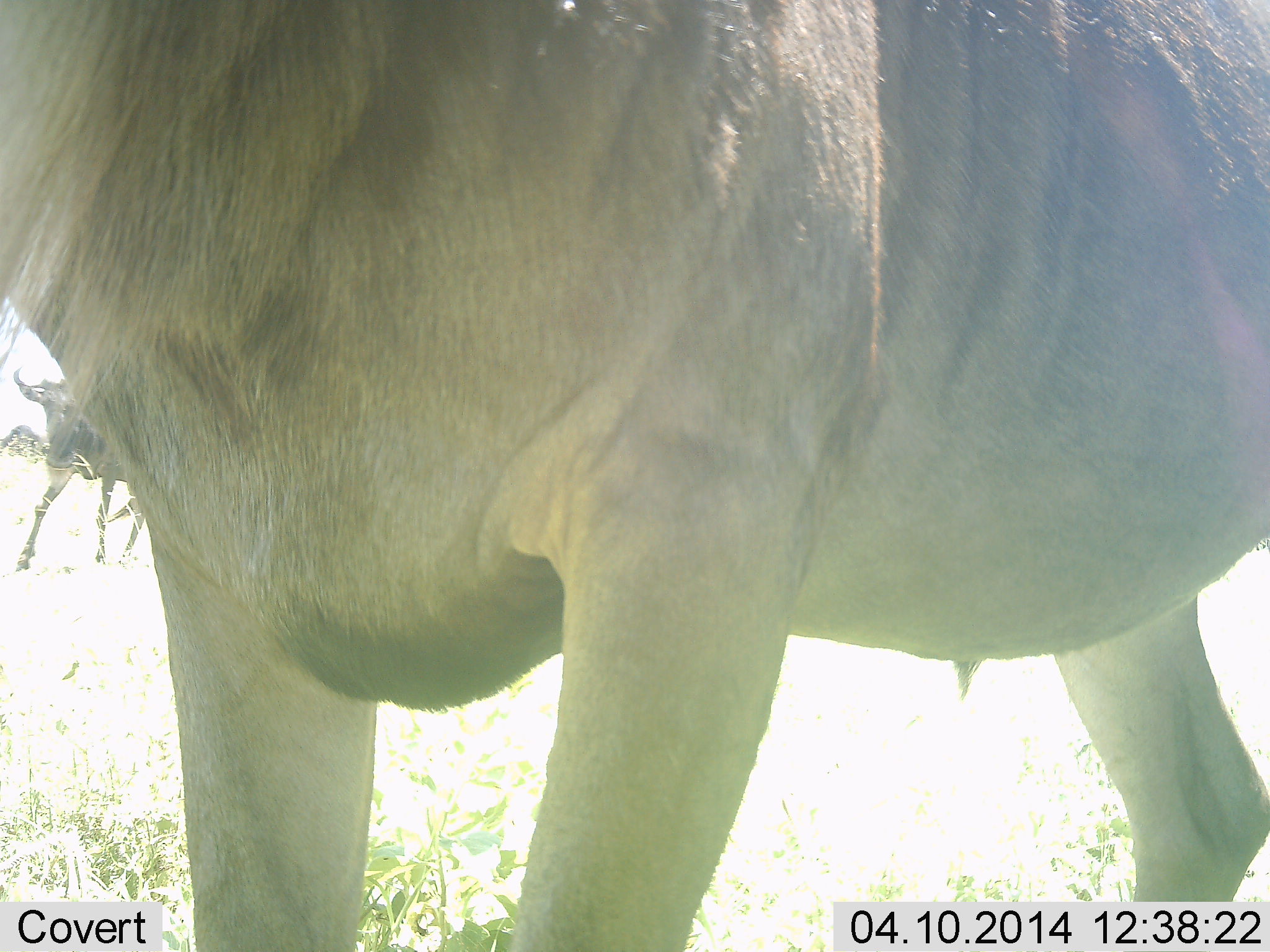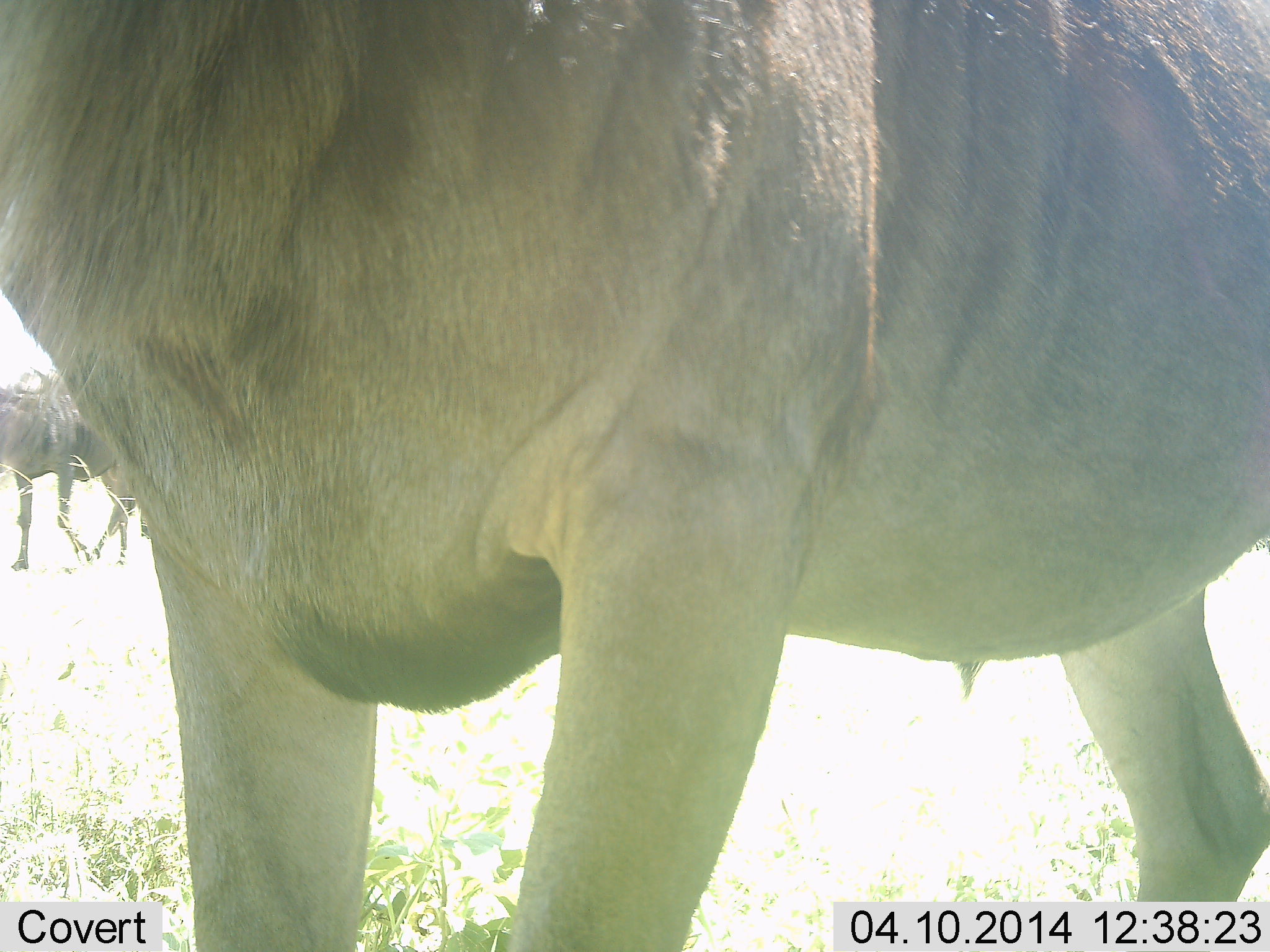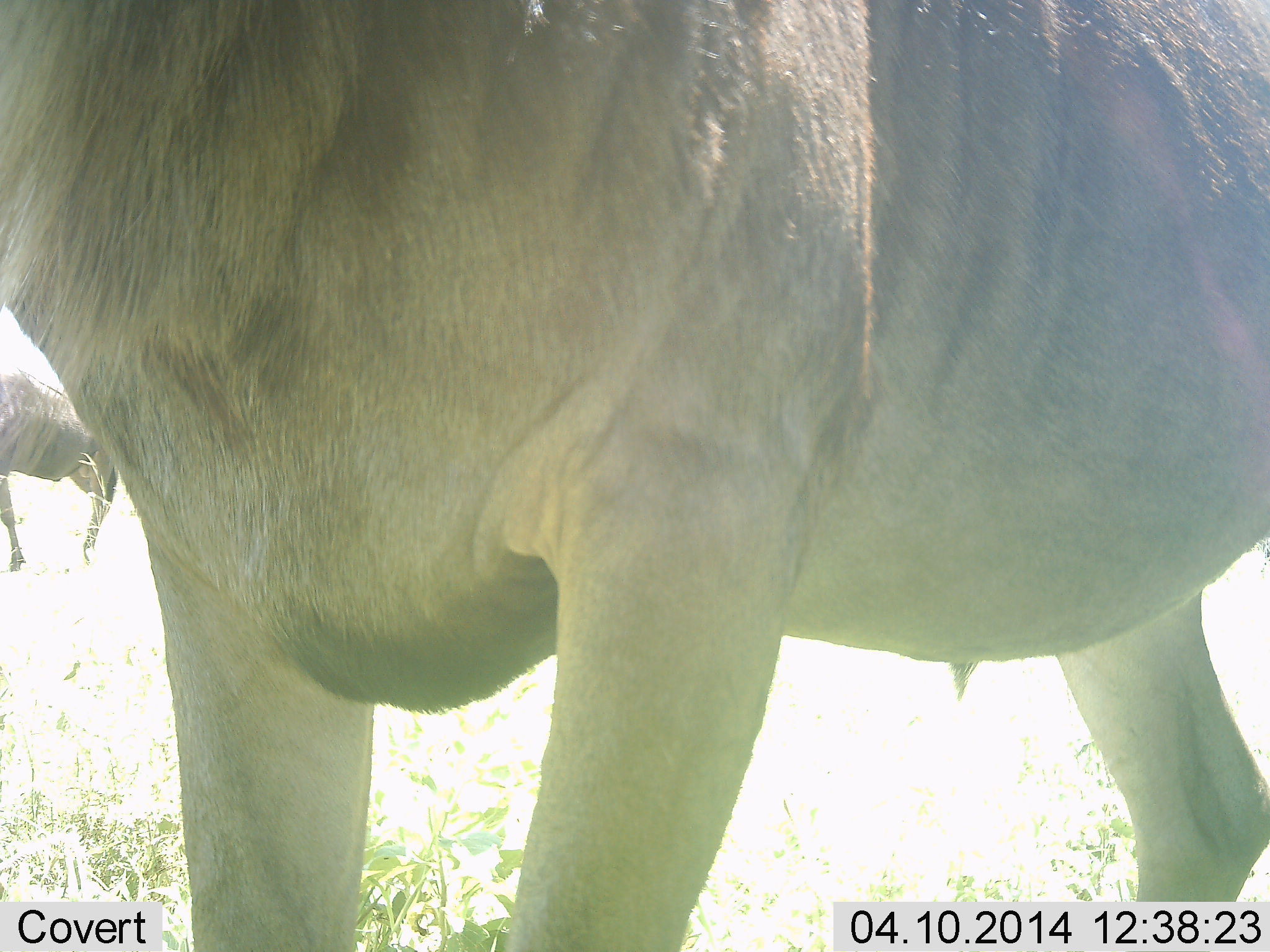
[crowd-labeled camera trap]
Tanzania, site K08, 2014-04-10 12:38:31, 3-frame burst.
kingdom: Animalia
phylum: Chordata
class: Mammalia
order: Artiodactyla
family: Bovidae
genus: Connochaetes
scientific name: Connochaetes taurinus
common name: blue wildebeest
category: wildebeest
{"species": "wildebeest (blue wildebeest) (Connochaetes taurinus)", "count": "2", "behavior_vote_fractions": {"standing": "100%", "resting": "0%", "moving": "50%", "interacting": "0%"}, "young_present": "0%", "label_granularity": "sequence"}